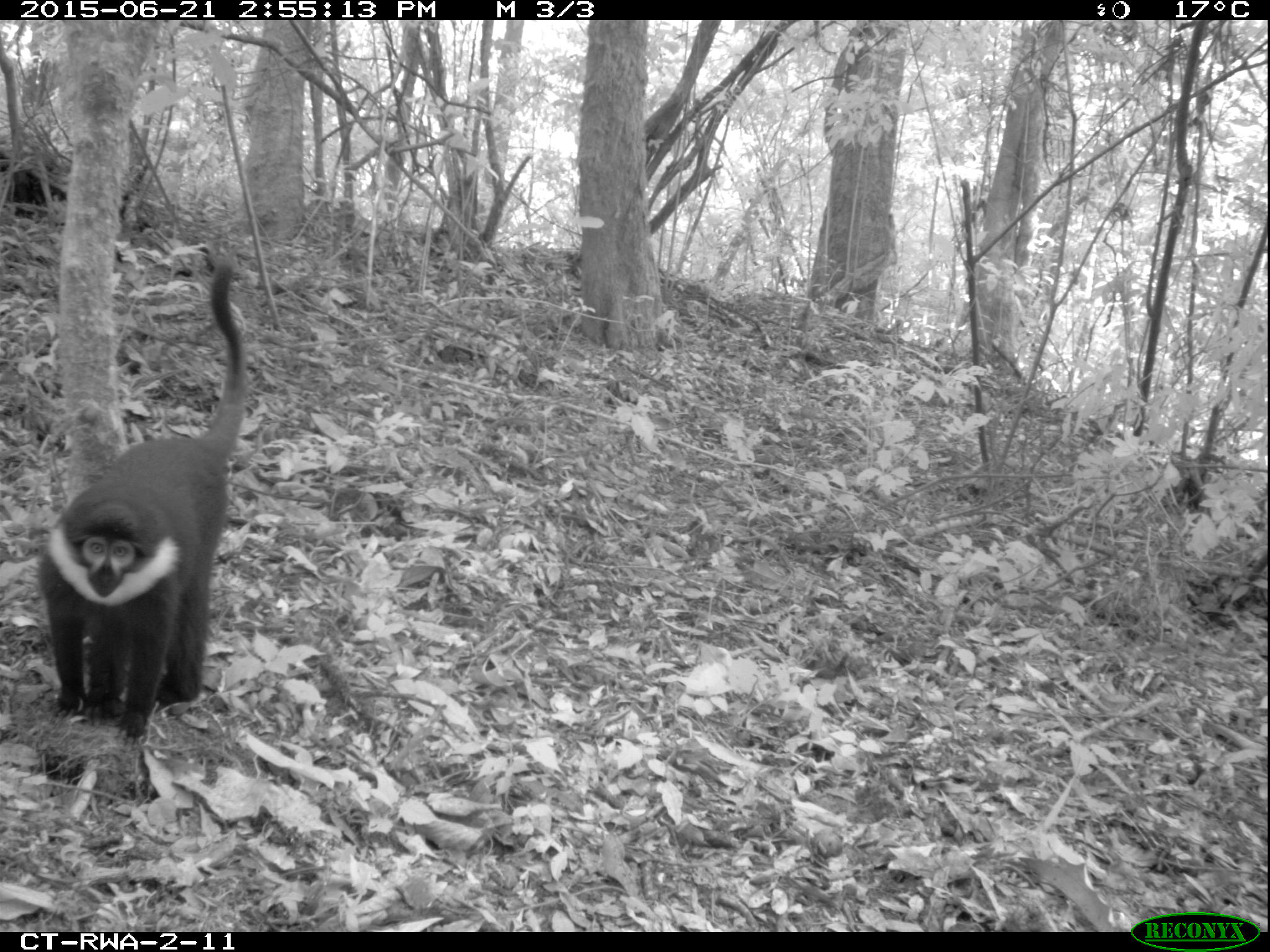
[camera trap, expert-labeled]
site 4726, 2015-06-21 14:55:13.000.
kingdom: Animalia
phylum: Chordata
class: Mammalia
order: Primates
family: Cercopithecidae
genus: Allochrocebus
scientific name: Allochrocebus lhoesti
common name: l'hoest's monkey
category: cercopithecus lhoesti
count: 1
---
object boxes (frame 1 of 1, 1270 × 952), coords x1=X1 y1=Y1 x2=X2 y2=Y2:
cercopithecus lhoesti: x1=26 y1=244 x2=251 y2=742